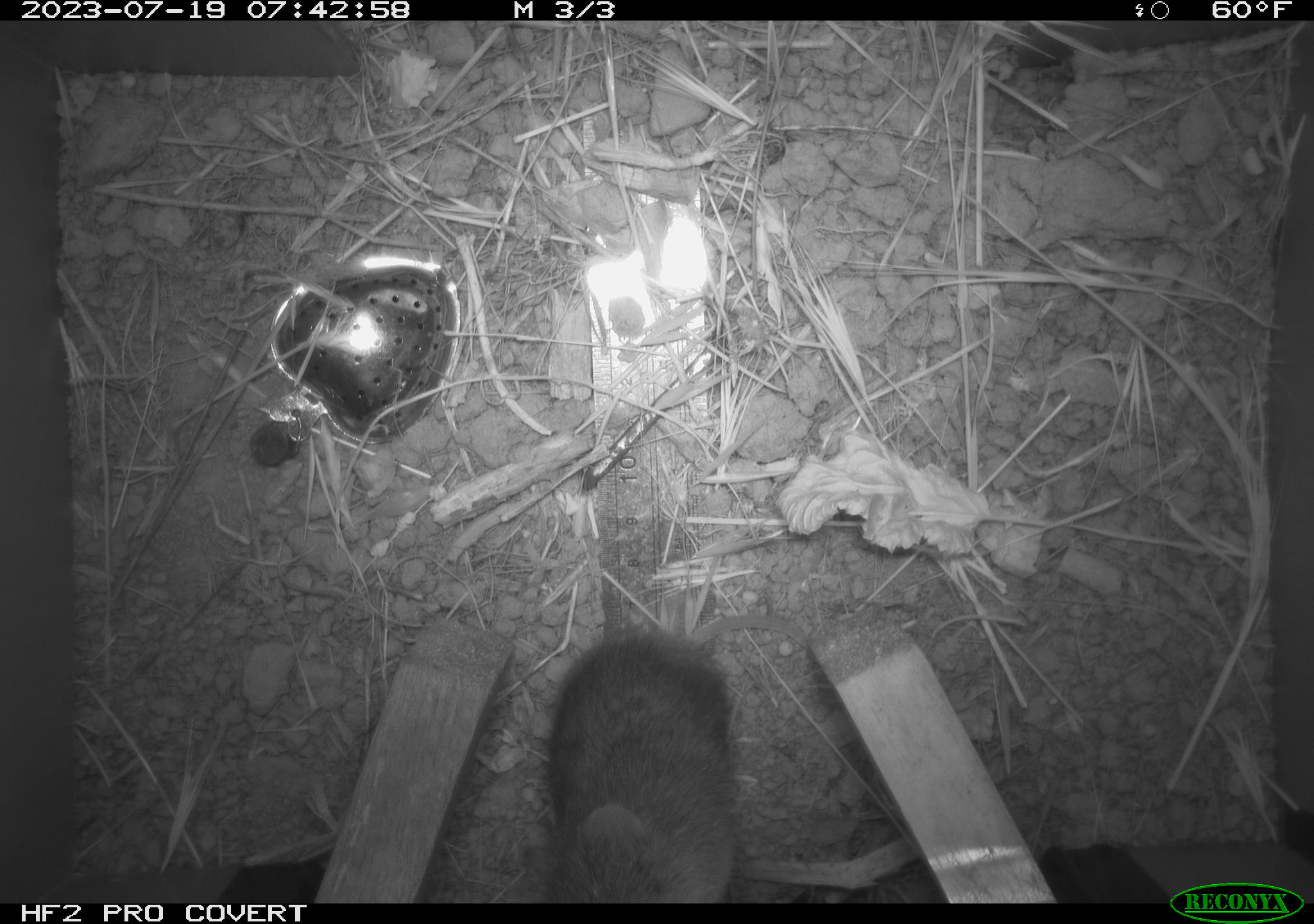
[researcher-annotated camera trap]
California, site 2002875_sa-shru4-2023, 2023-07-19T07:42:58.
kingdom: Animalia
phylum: Chordata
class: Mammalia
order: Rodentia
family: Cricetidae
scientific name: Arvicolinae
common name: voles, lemmings, and muskrats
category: arvicolinae subfamily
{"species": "arvicolinae subfamily (voles, lemmings, and muskrats) (Arvicolinae)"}